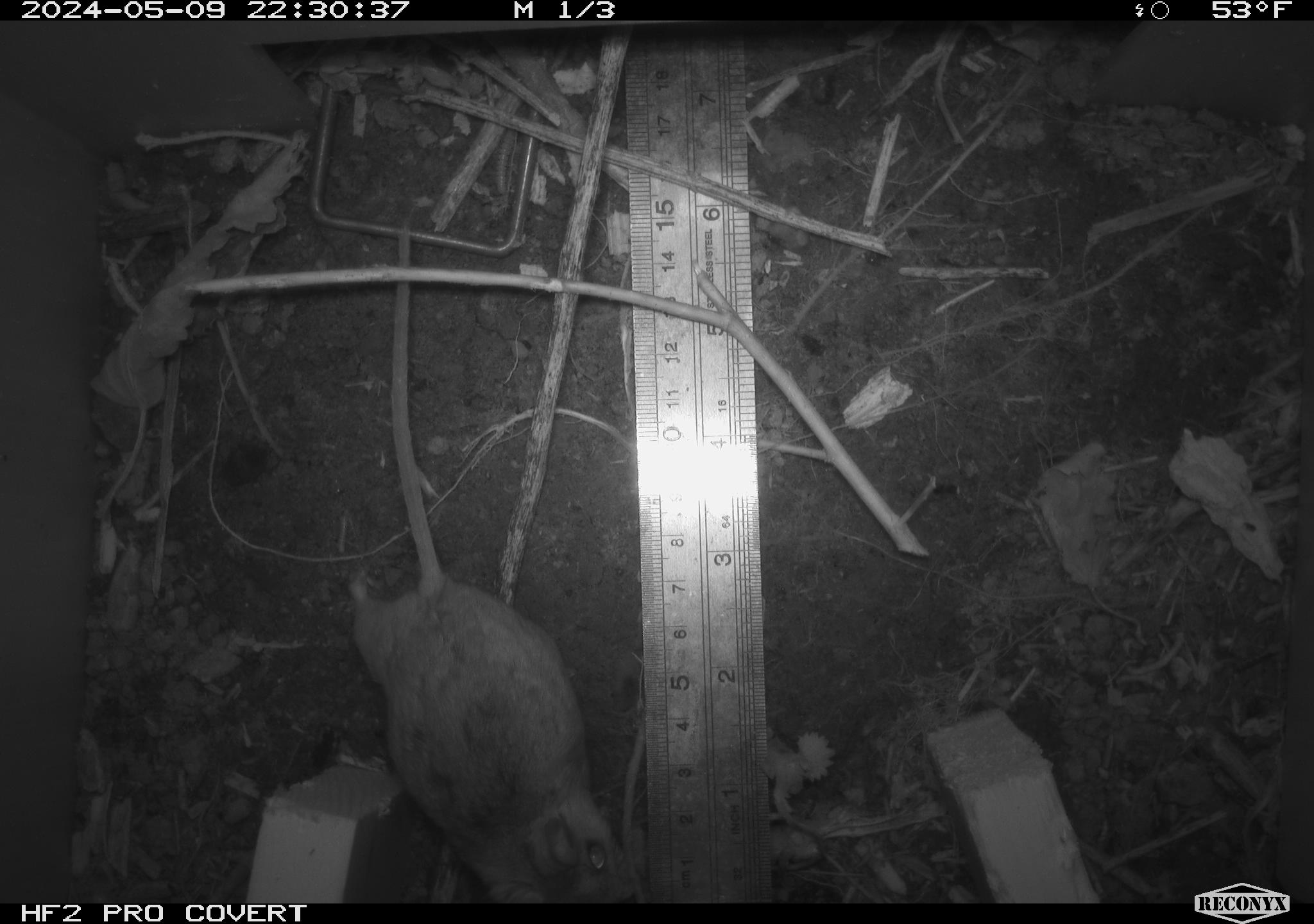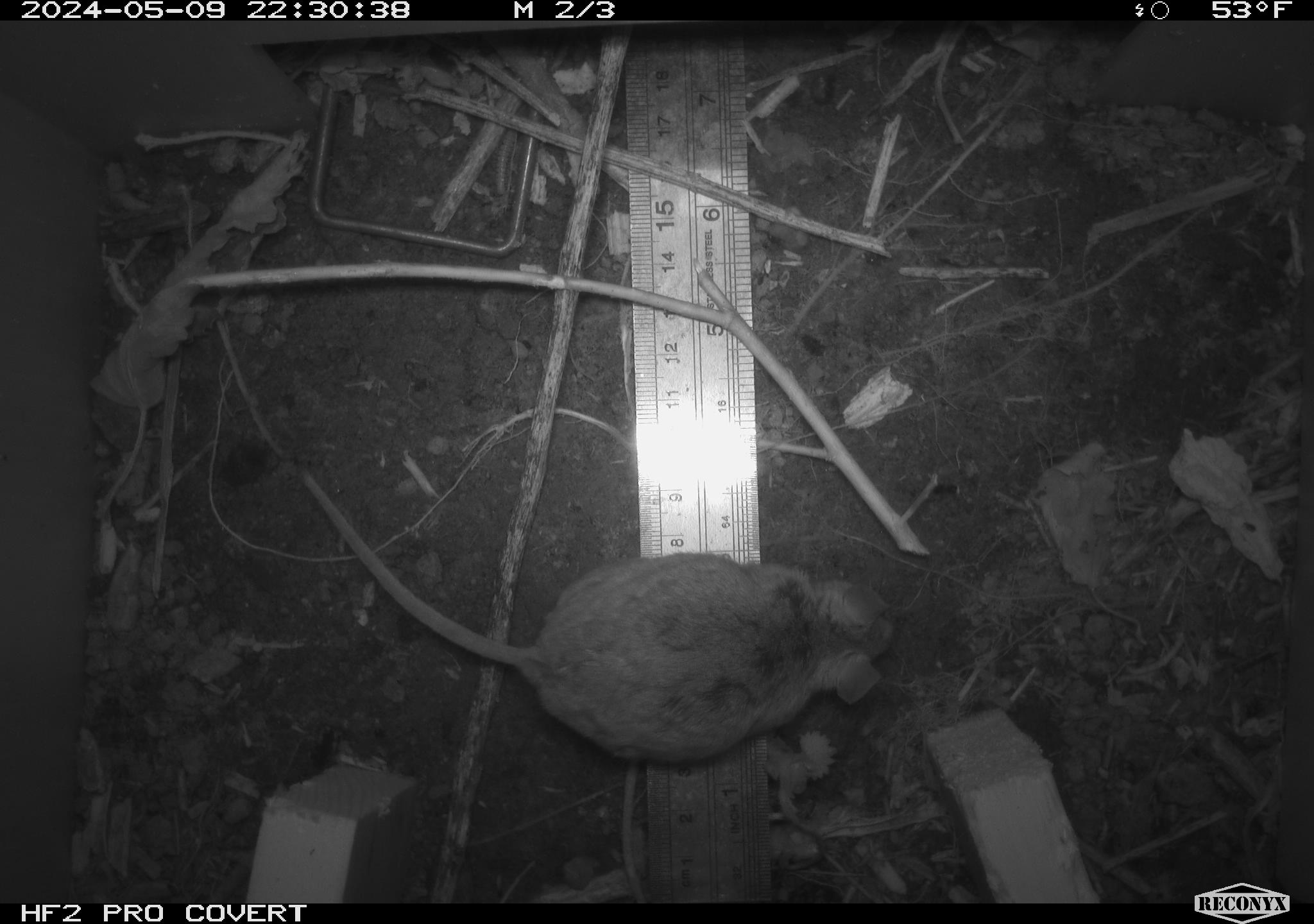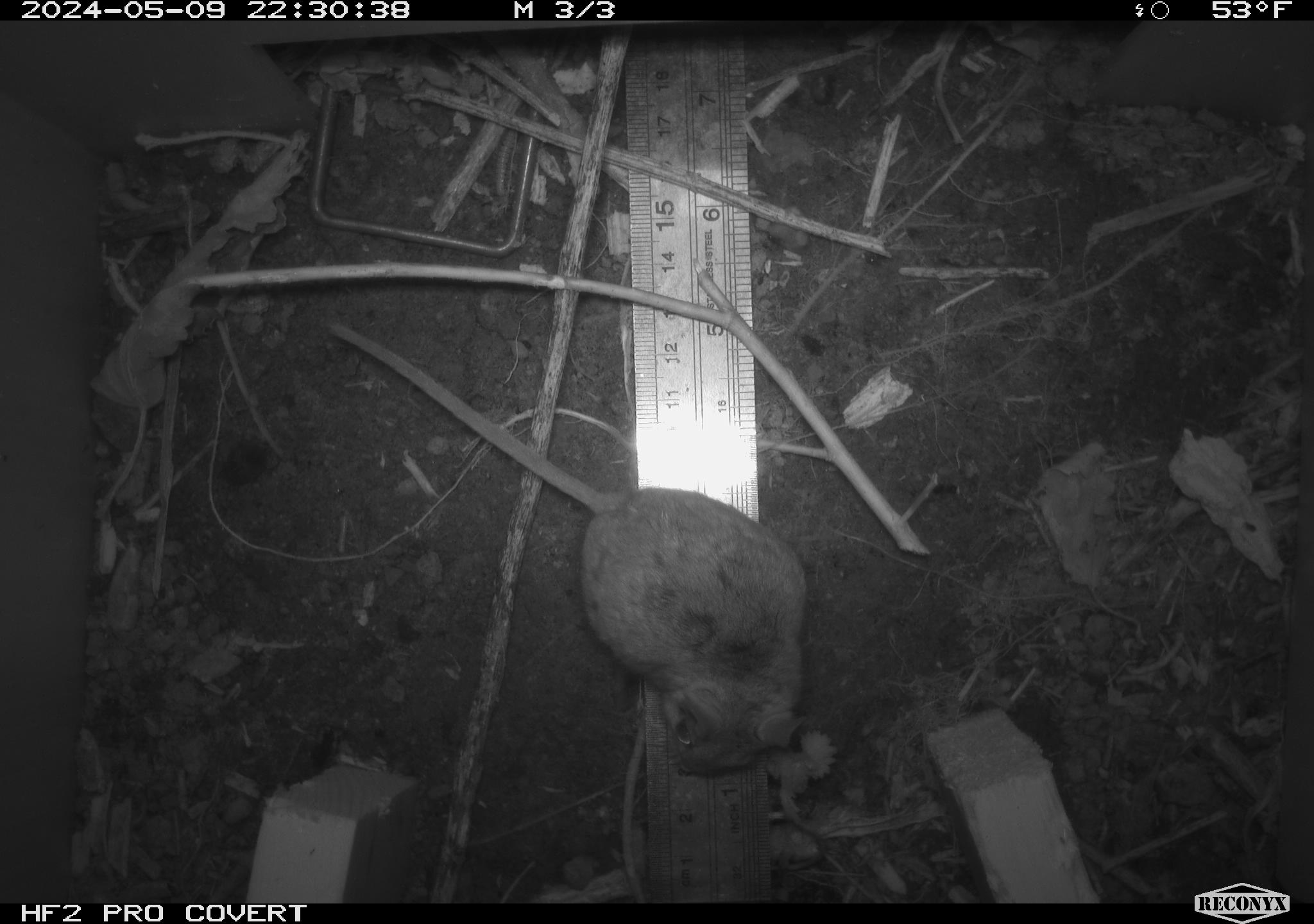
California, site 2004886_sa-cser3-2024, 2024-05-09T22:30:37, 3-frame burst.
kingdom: Animalia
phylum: Chordata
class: Mammalia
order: Rodentia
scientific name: Rodentia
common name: rodent